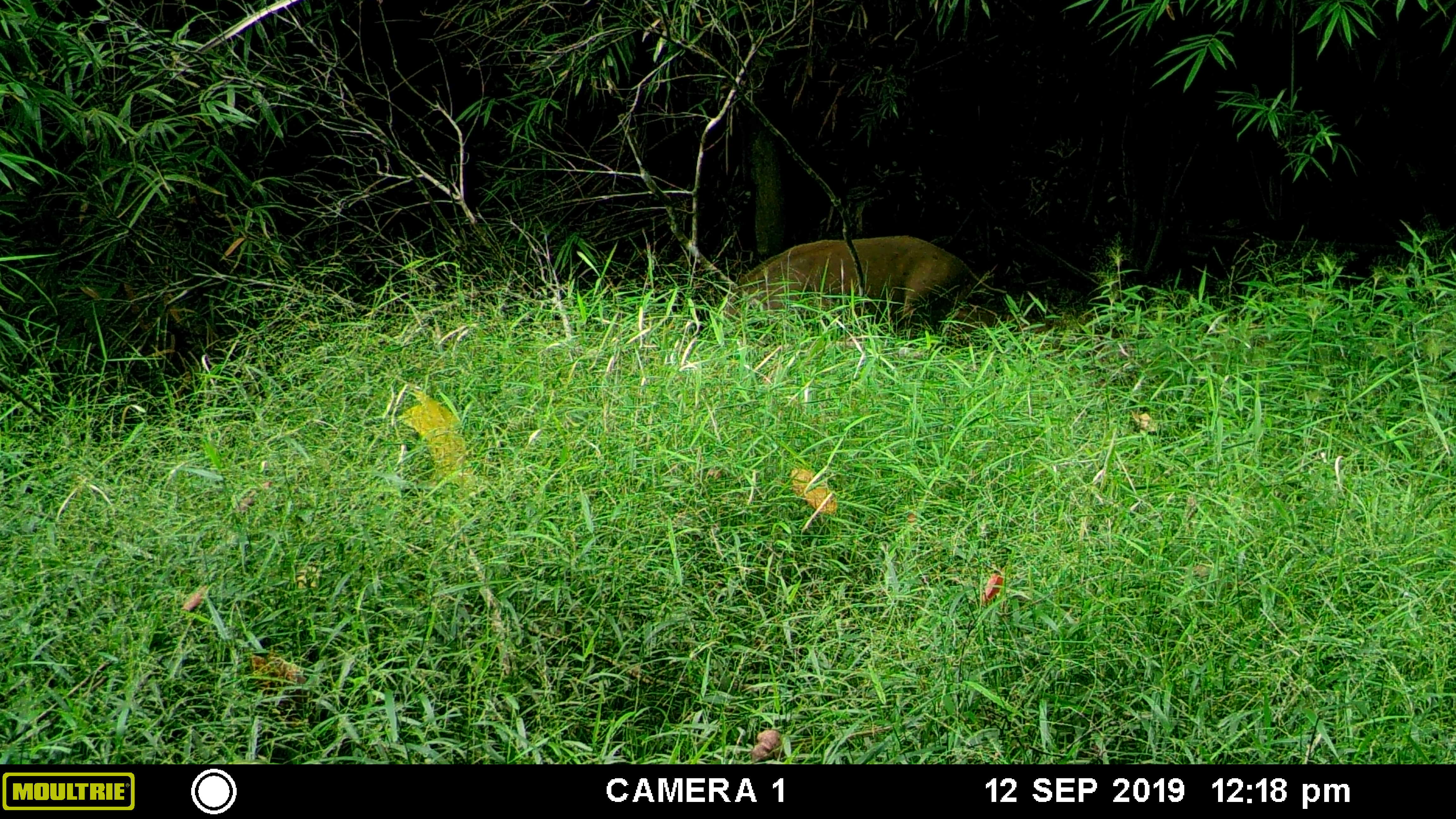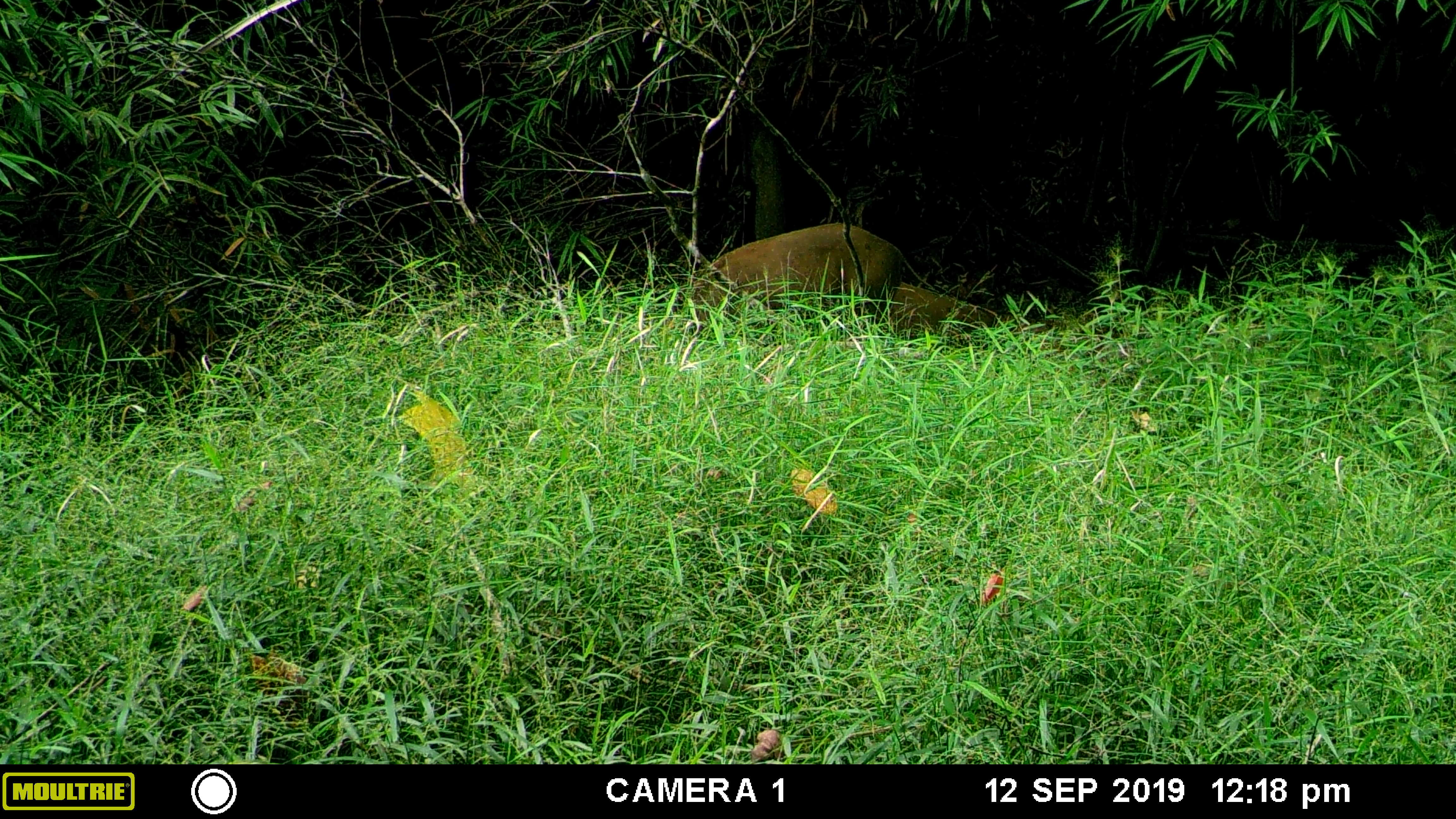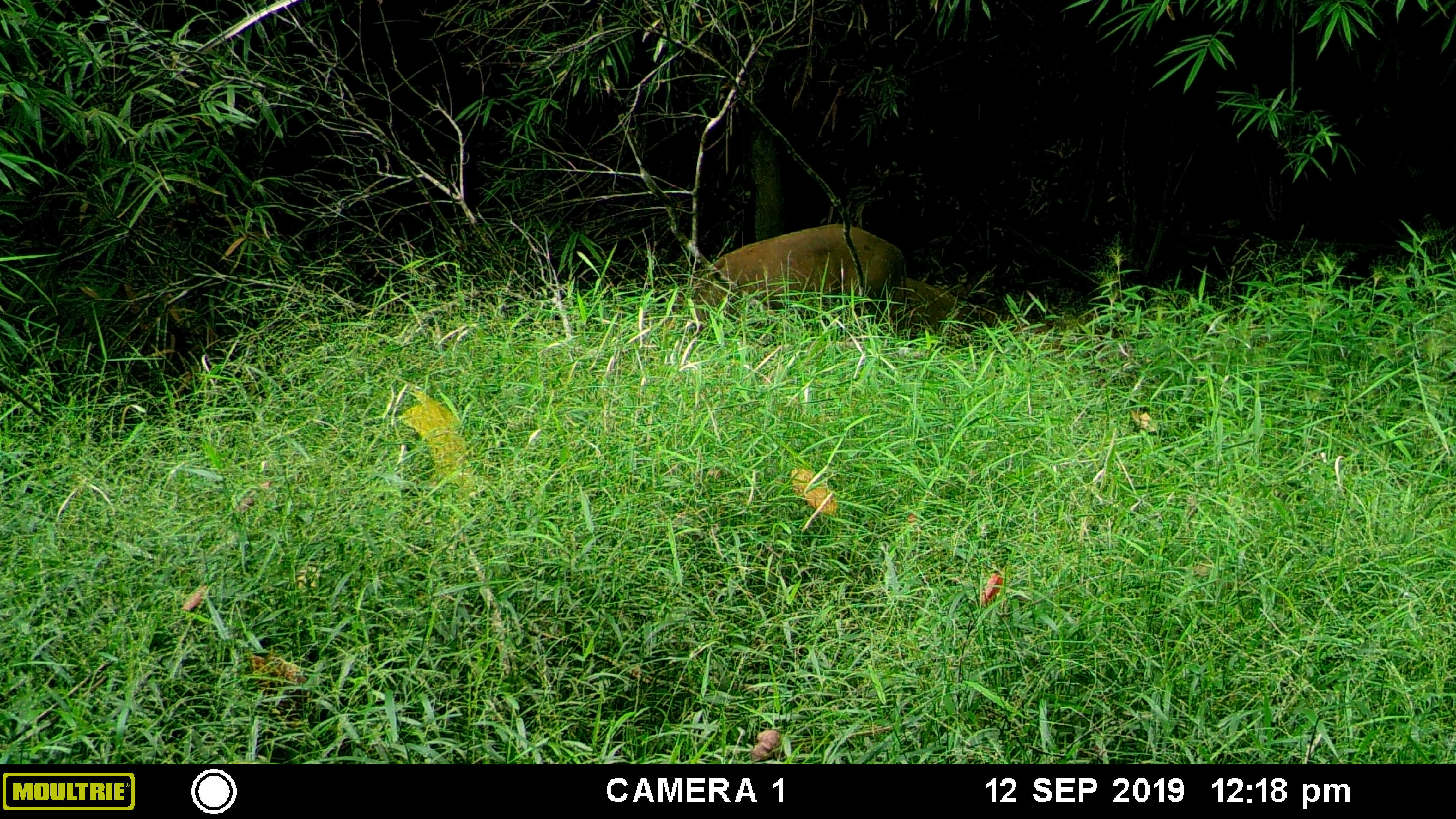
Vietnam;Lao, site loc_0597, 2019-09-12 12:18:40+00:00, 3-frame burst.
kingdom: Animalia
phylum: Chordata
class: Mammalia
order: Artiodactyla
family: Suidae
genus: Sus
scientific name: Sus scrofa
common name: eurasian wild pig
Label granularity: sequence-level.